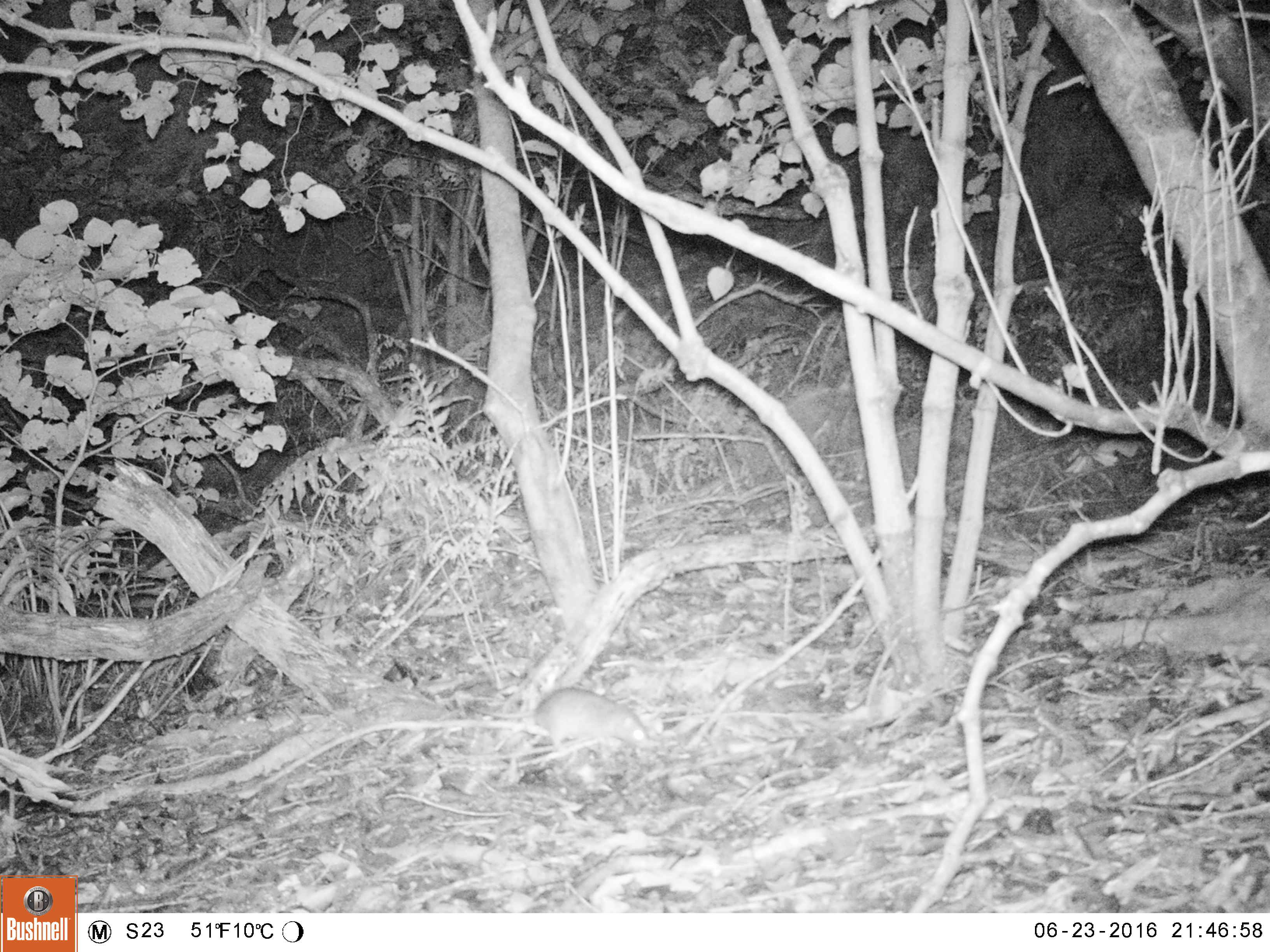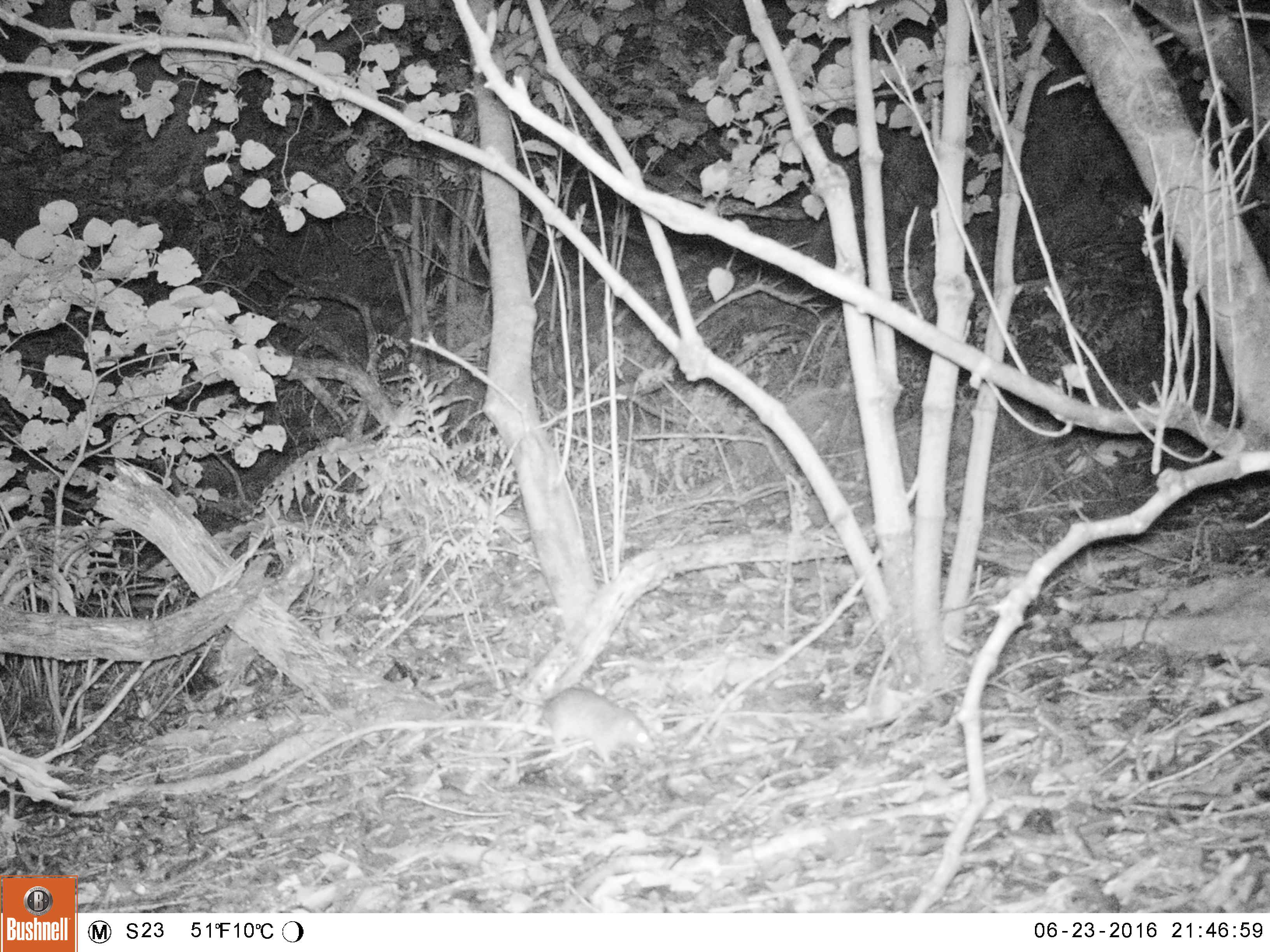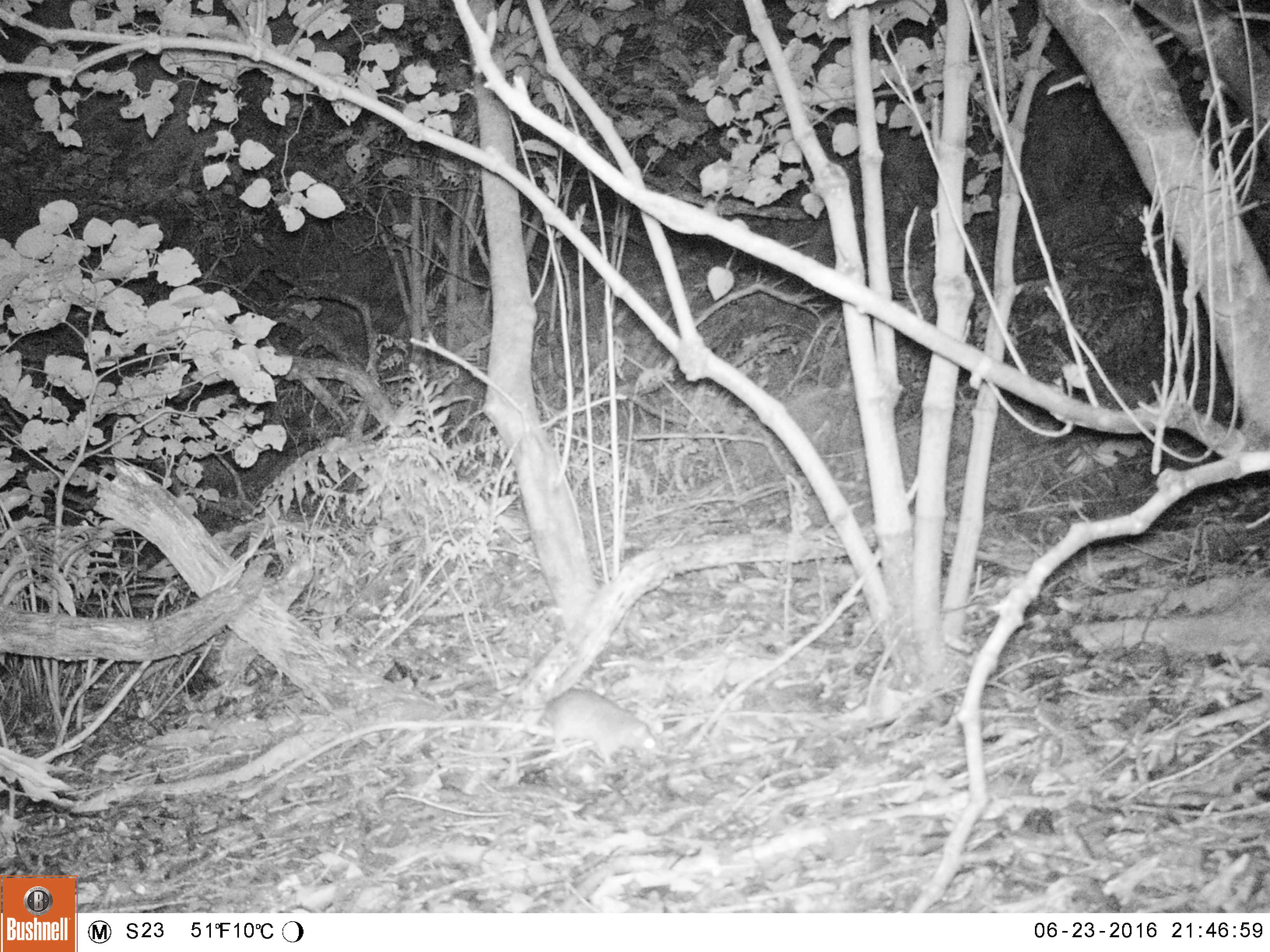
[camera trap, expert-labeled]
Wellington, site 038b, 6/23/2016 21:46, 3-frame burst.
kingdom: Animalia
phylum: Chordata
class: Mammalia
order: Rodentia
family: Muridae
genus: Rattus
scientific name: Rattus rattus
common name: ship rat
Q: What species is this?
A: Ship rat (Rattus rattus).